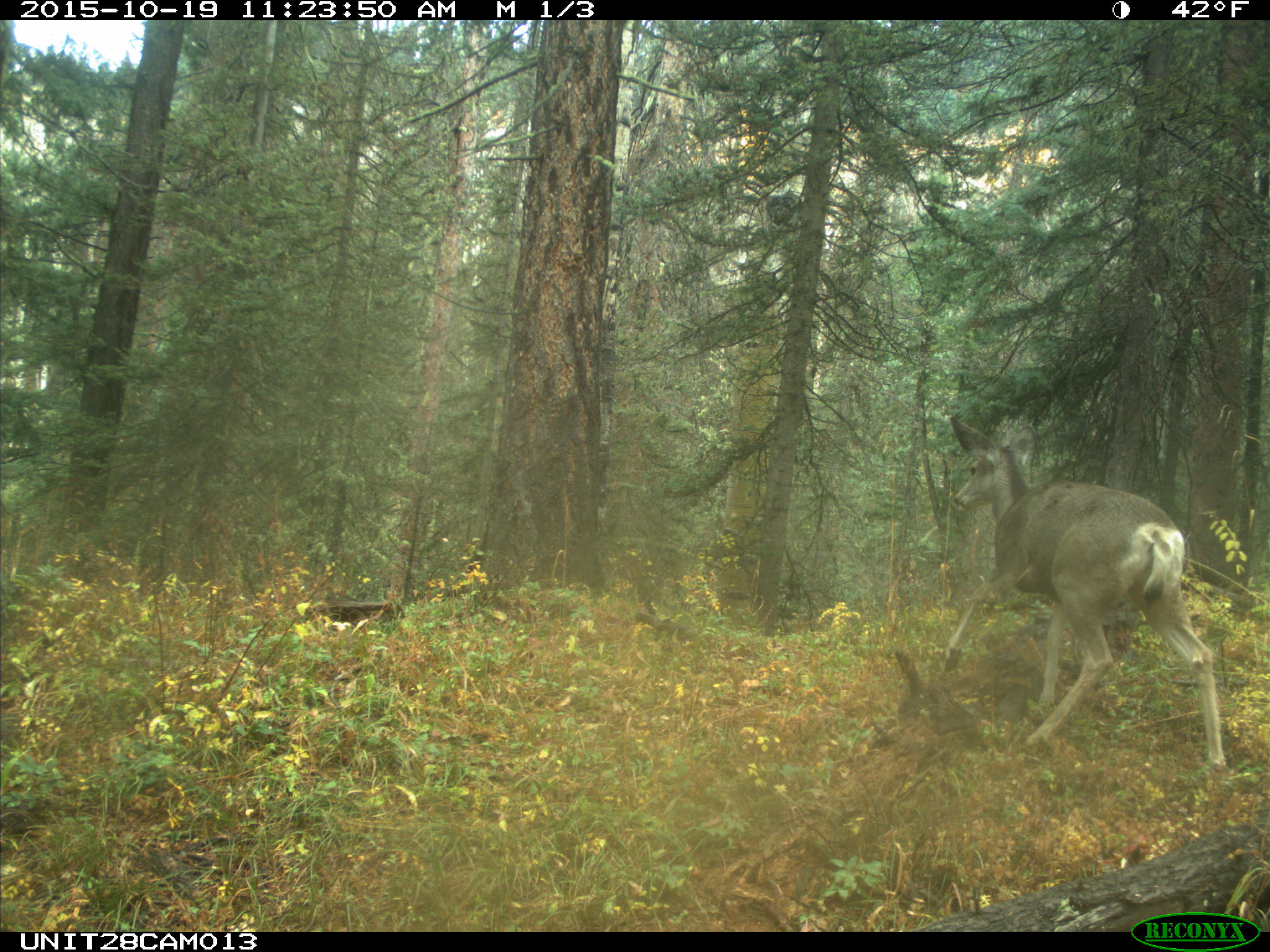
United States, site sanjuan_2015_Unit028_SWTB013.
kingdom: Animalia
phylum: Chordata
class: Mammalia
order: Artiodactyla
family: Cervidae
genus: Odocoileus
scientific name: Odocoileus hemionus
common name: mule deer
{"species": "Odocoileus hemionus (mule deer)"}